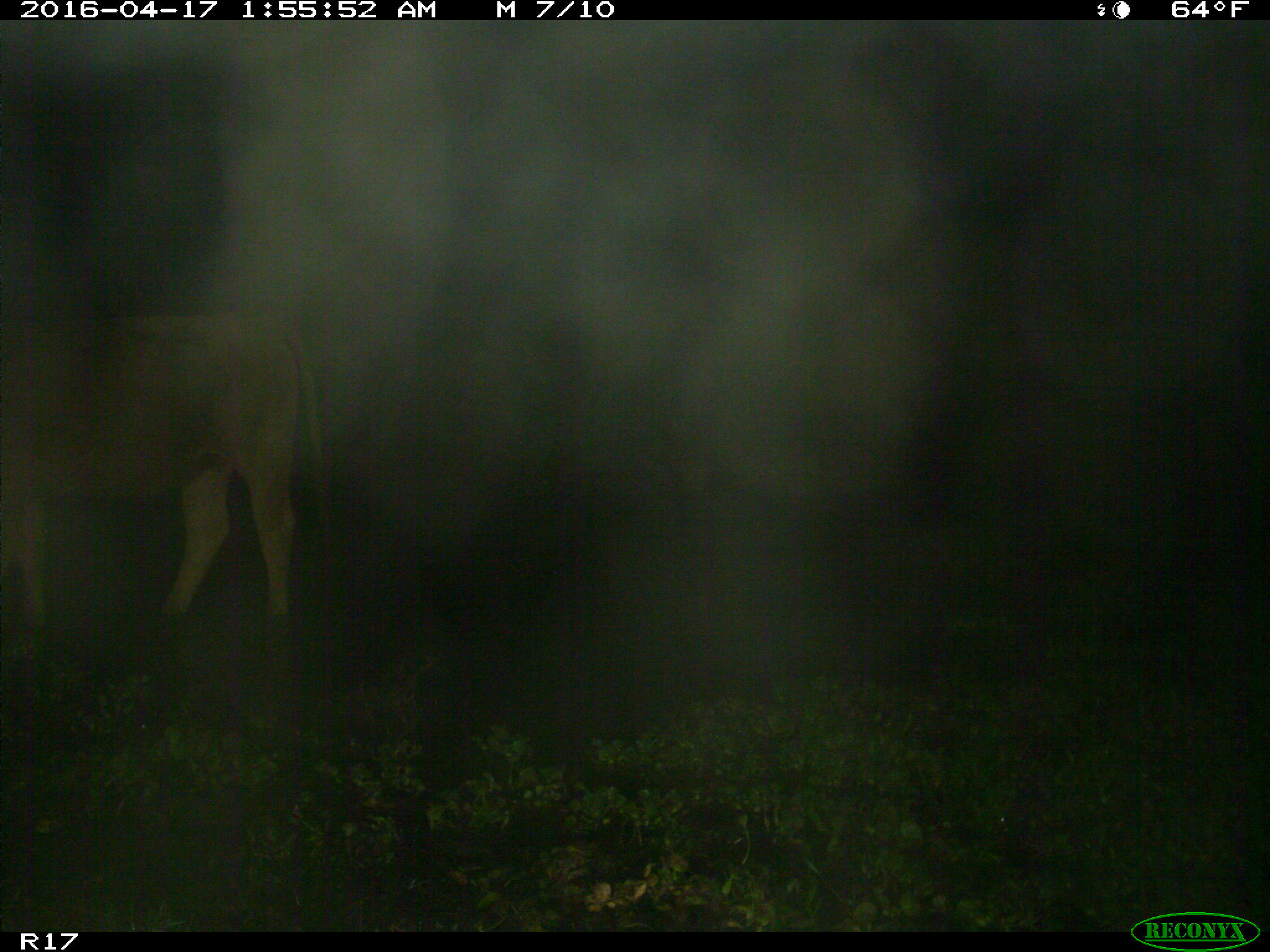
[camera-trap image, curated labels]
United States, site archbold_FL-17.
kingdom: Animalia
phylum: Chordata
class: Mammalia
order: Artiodactyla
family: Bovidae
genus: Bos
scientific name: Bos taurus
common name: domestic cow